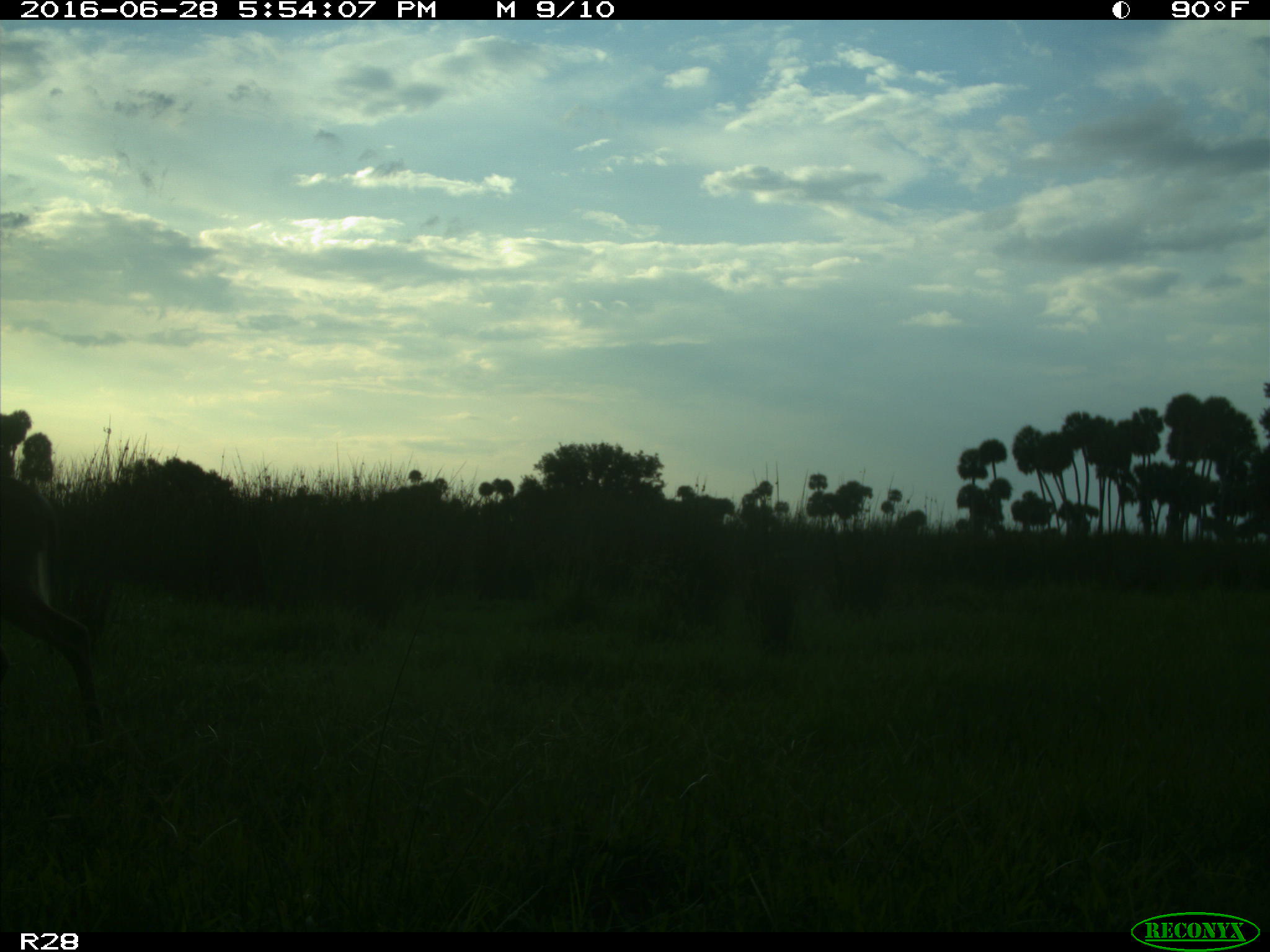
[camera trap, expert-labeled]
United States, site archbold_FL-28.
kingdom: Animalia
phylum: Chordata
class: Mammalia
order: Artiodactyla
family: Cervidae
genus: Odocoileus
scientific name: Odocoileus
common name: deer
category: unidentified deer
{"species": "unidentified deer (deer) (Odocoileus)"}